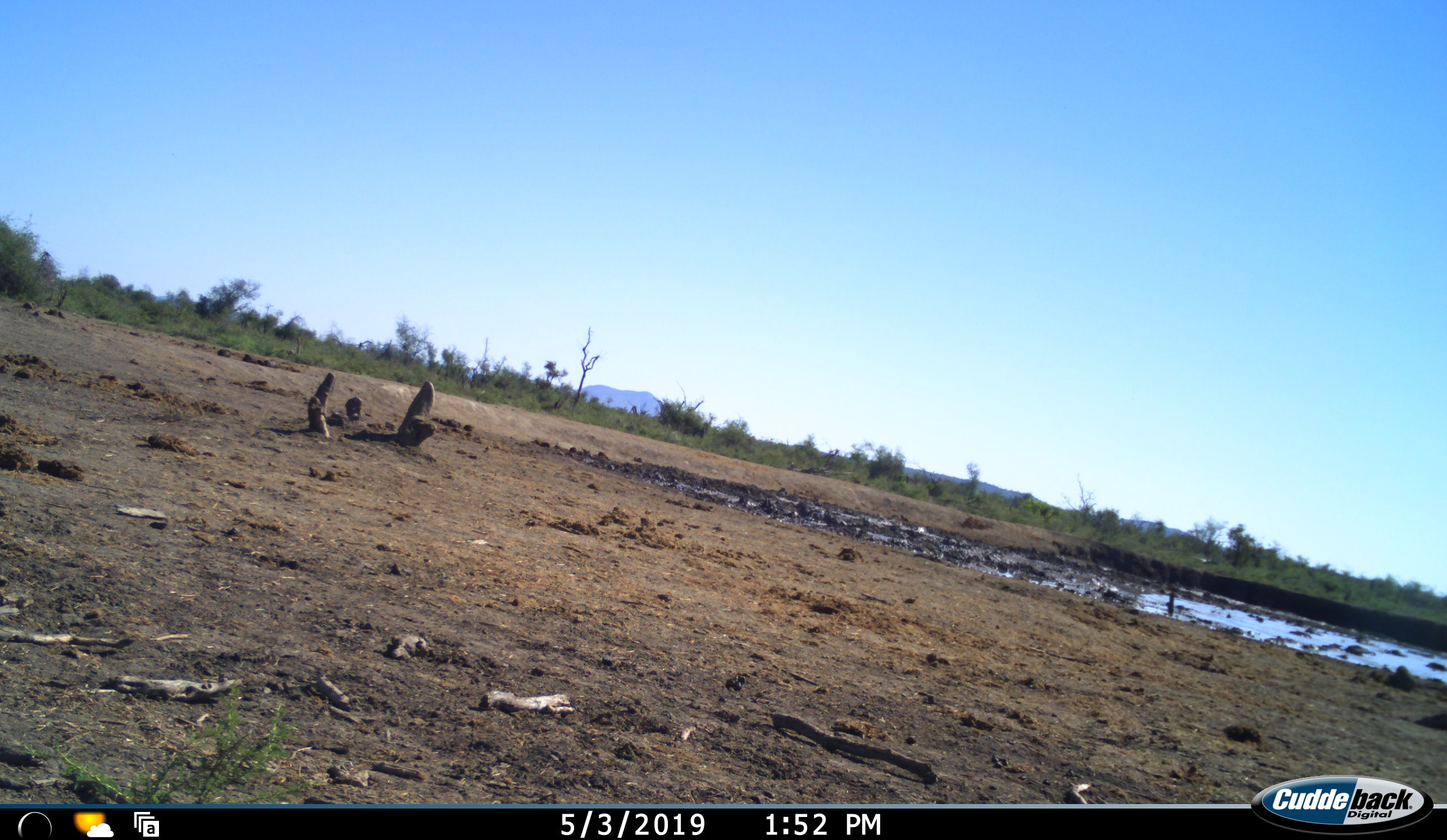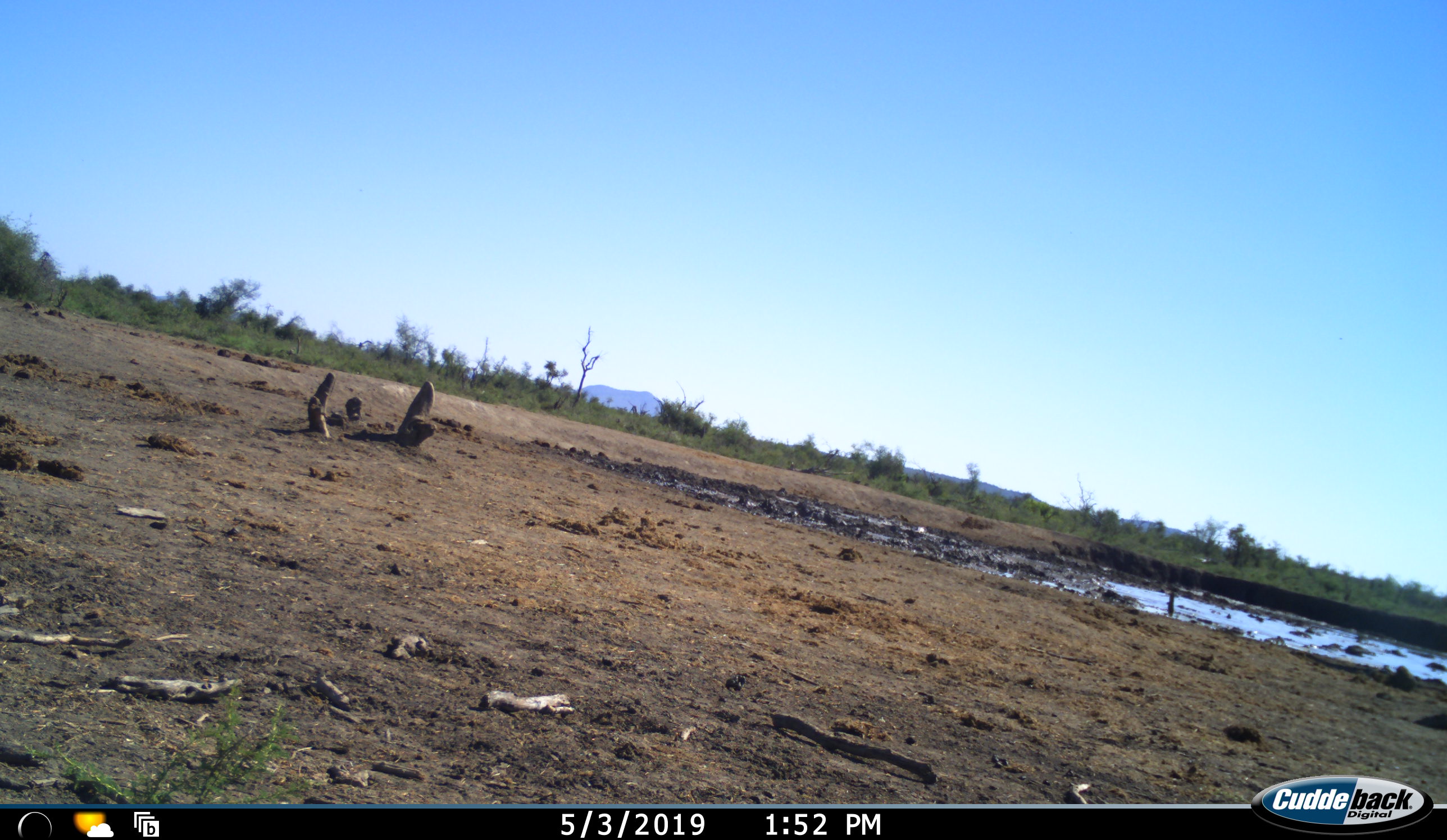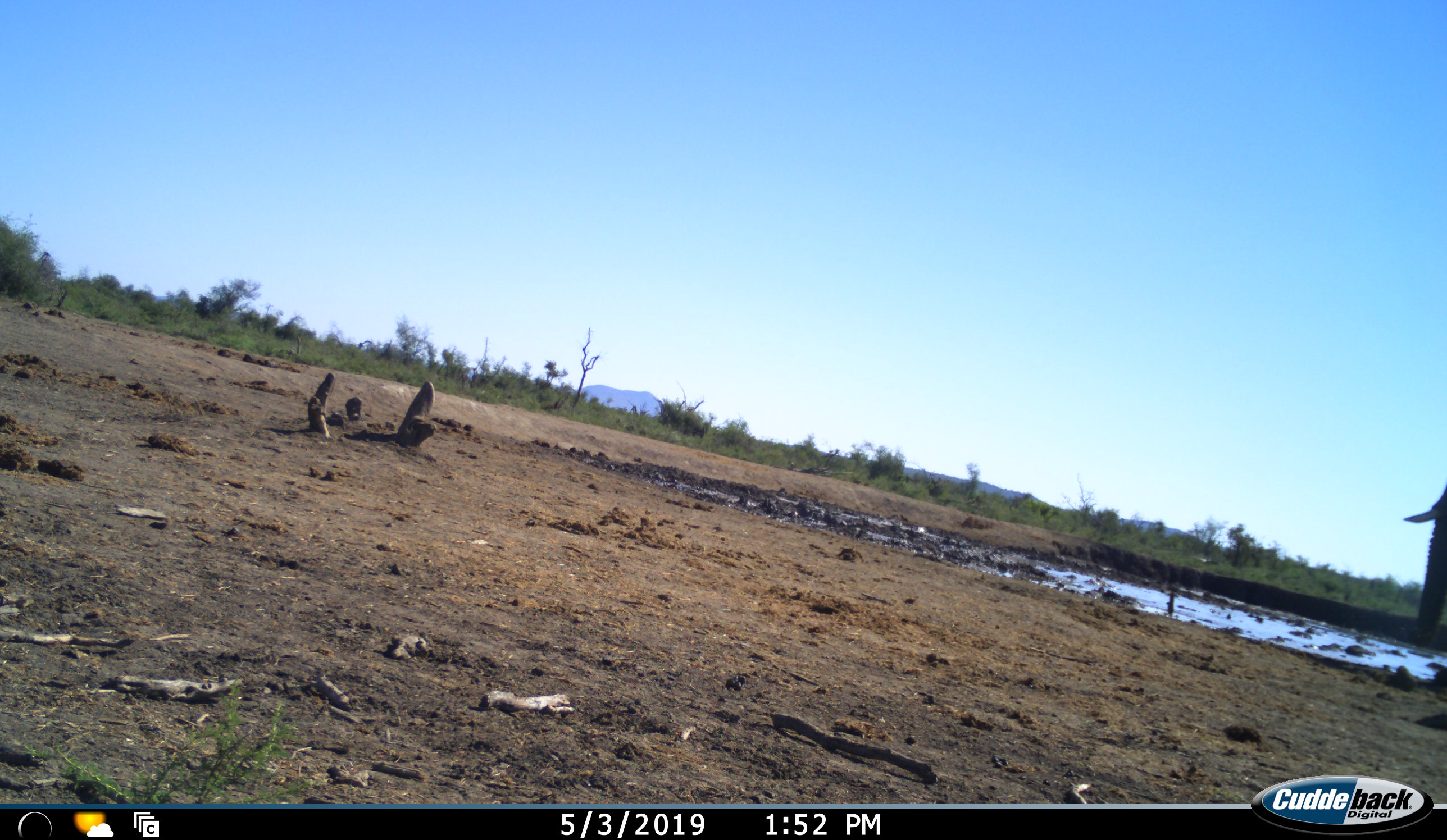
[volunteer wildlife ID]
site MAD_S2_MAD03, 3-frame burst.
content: unidentified animal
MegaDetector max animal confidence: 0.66